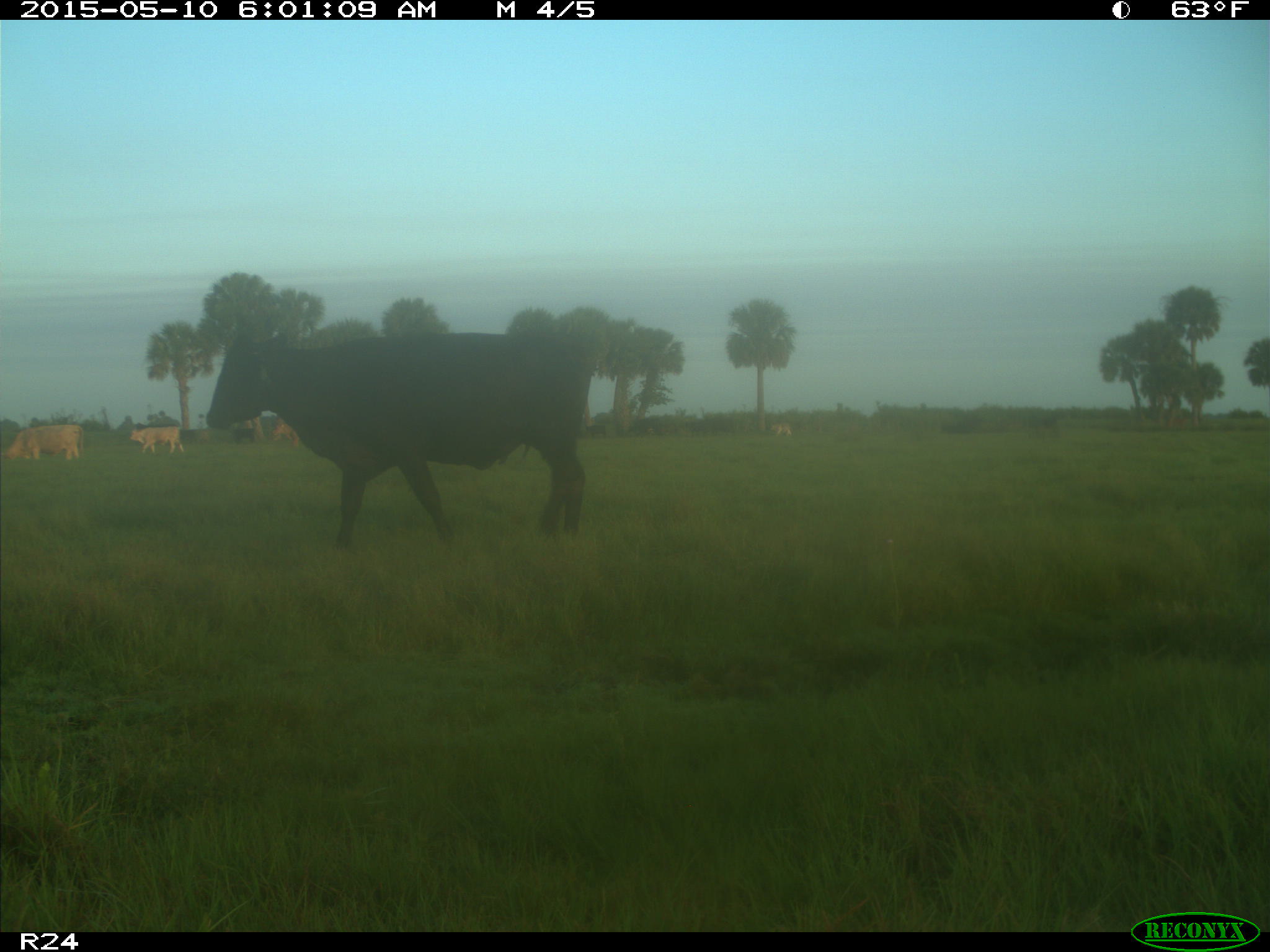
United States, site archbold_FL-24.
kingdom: Animalia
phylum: Chordata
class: Mammalia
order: Artiodactyla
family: Bovidae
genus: Bos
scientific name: Bos taurus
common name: domestic cow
Bos taurus (domestic cow).